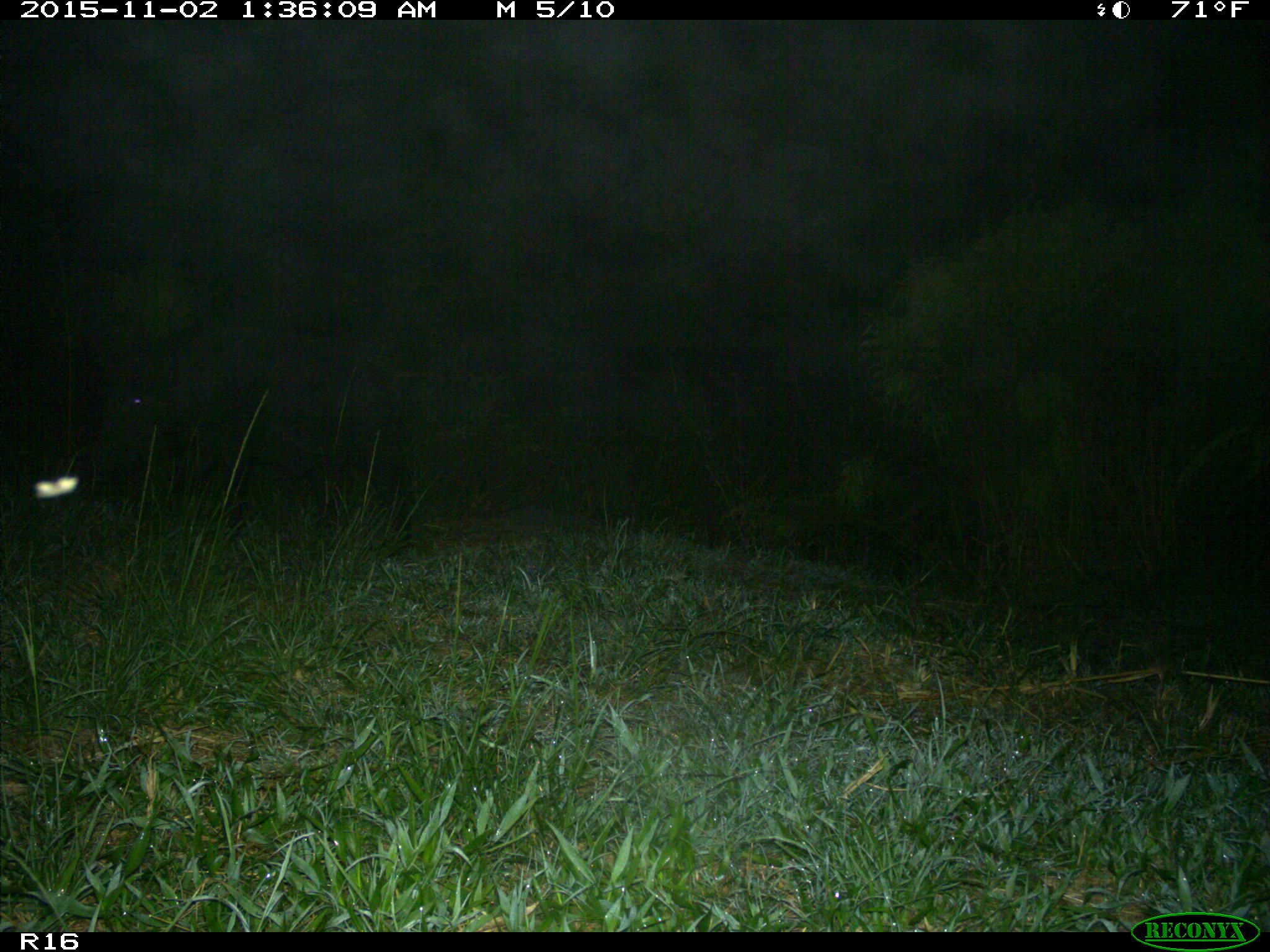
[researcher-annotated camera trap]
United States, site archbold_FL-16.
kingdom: Animalia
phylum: Chordata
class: Mammalia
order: Artiodactyla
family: Suidae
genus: Sus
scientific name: Sus scrofa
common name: wild boar